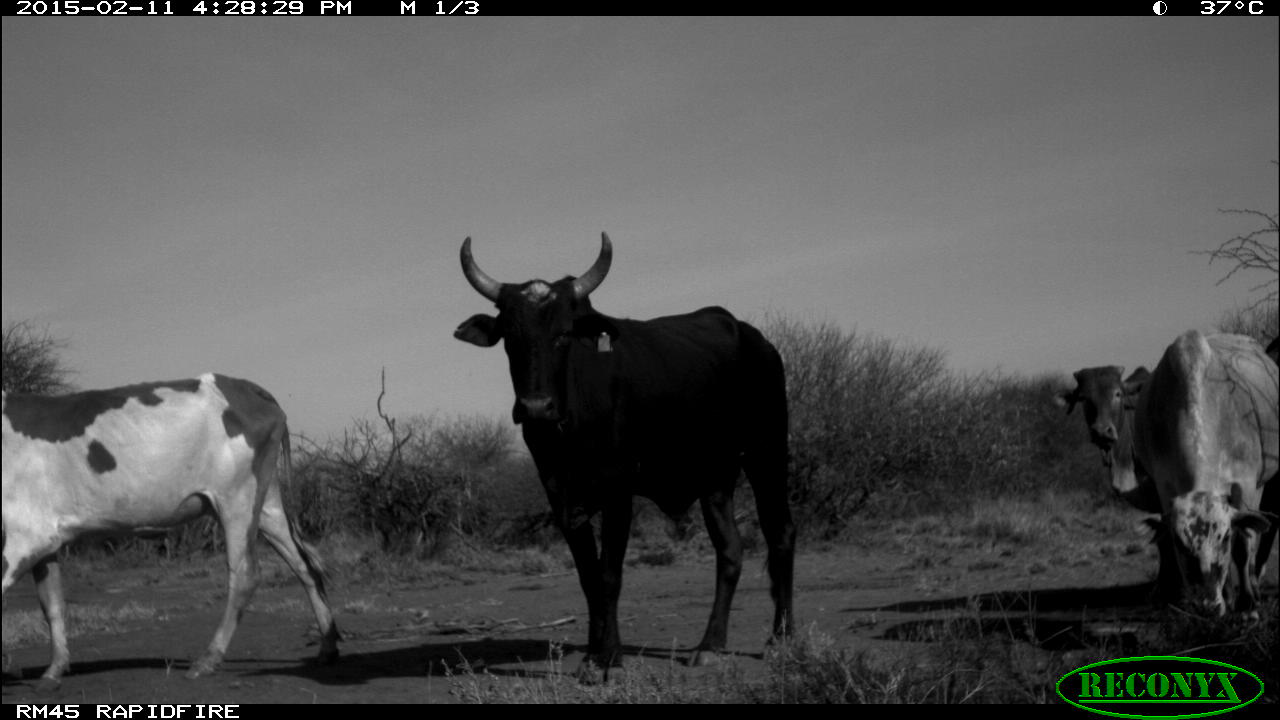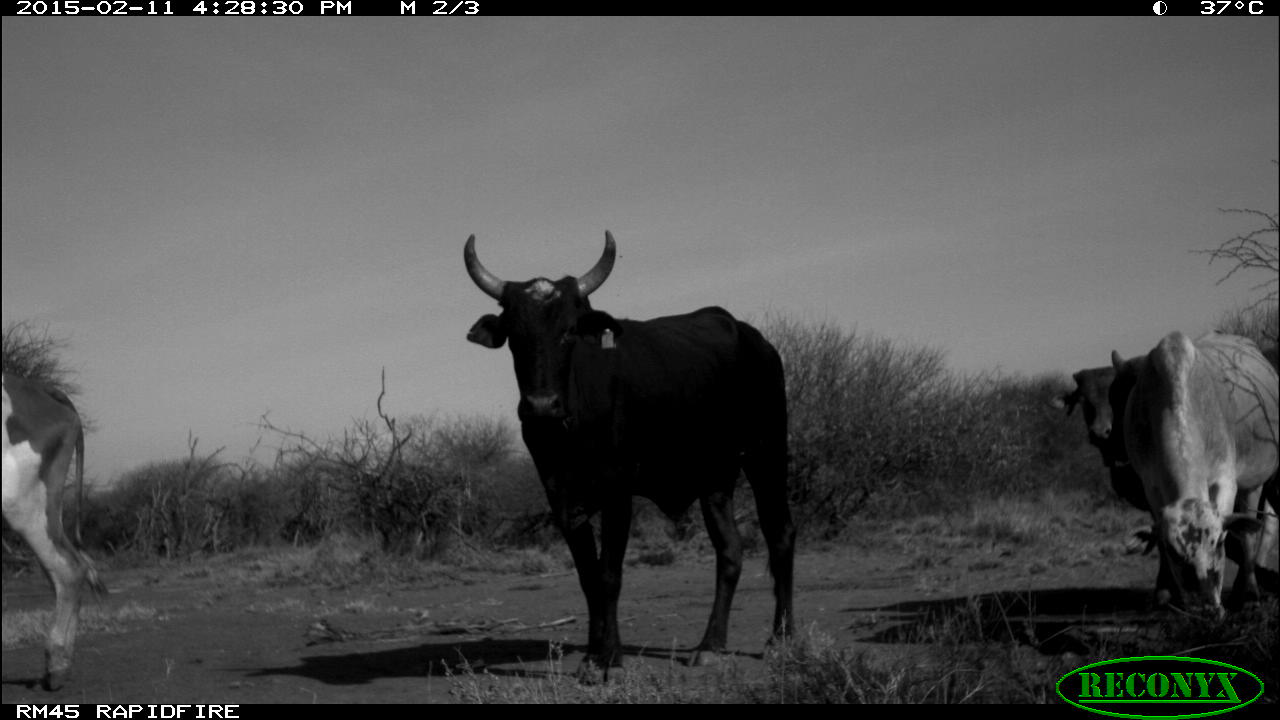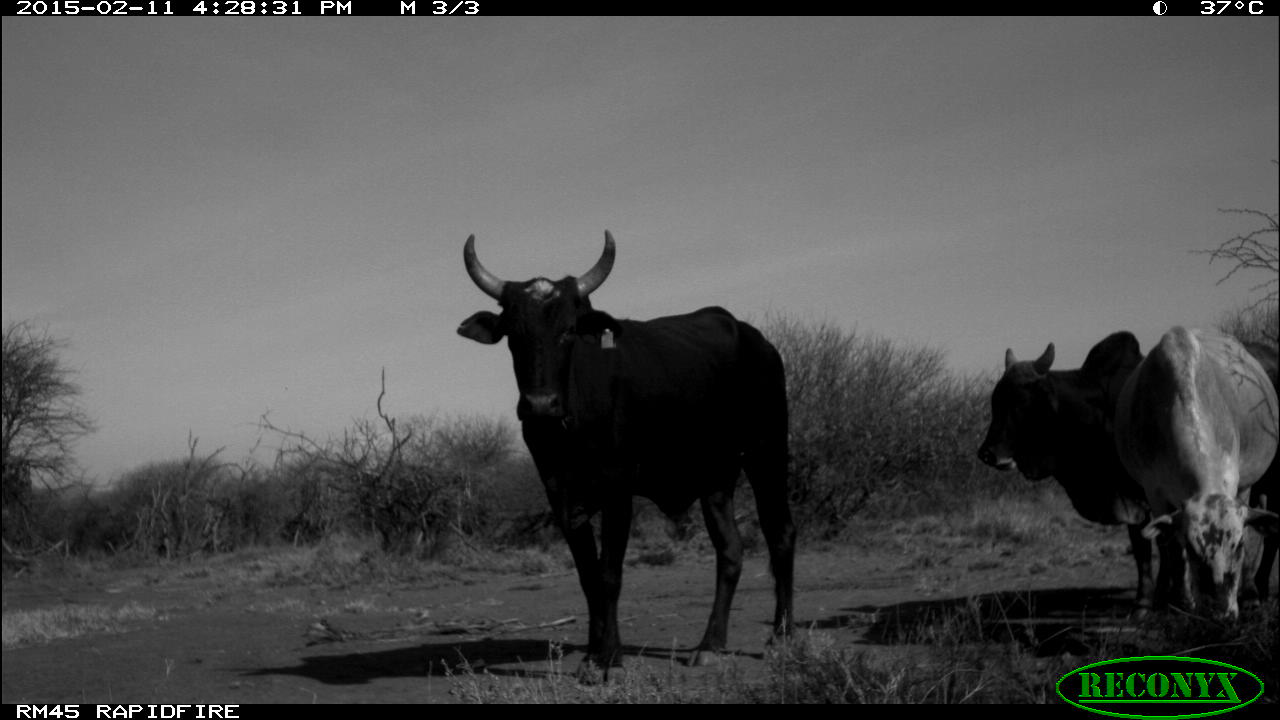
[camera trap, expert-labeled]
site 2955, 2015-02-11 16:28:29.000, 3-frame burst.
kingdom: Animalia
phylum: Chordata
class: Mammalia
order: Artiodactyla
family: Bovidae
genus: Bos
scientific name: Bos taurus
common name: domestic cattle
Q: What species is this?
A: Bos taurus (domestic cattle).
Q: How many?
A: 6.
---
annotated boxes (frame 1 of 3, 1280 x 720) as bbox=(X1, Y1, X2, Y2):
bos taurus: bbox=(448, 231, 796, 686); bbox=(1, 373, 345, 695); bbox=(1050, 363, 1273, 633); bbox=(1133, 331, 1277, 628)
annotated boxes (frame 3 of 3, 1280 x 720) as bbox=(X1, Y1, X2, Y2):
bos taurus: bbox=(451, 229, 797, 684); bbox=(977, 331, 1273, 626); bbox=(1107, 321, 1274, 625)